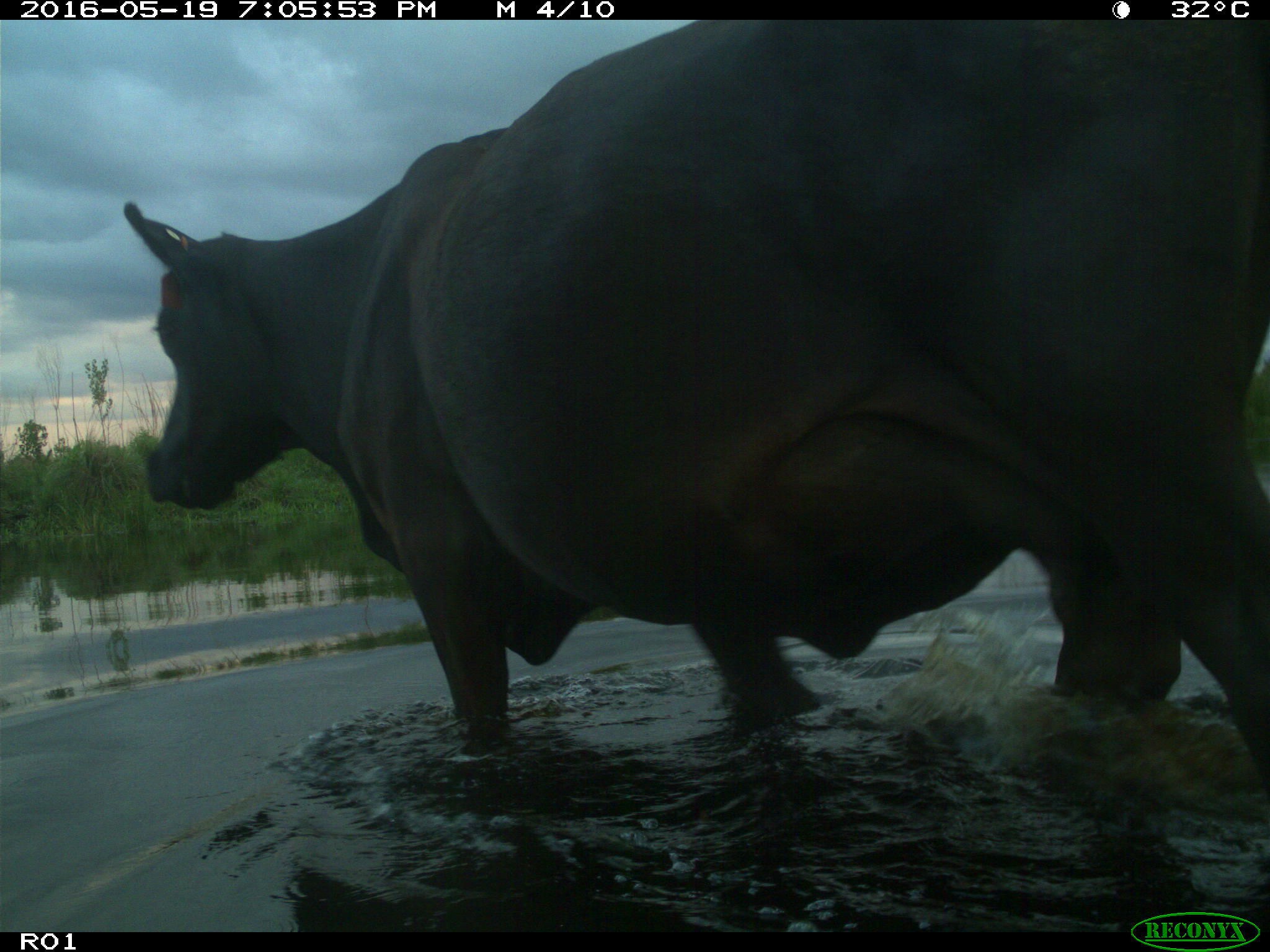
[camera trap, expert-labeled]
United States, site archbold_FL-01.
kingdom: Animalia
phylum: Chordata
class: Mammalia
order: Artiodactyla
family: Bovidae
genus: Bos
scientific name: Bos taurus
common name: domestic cow